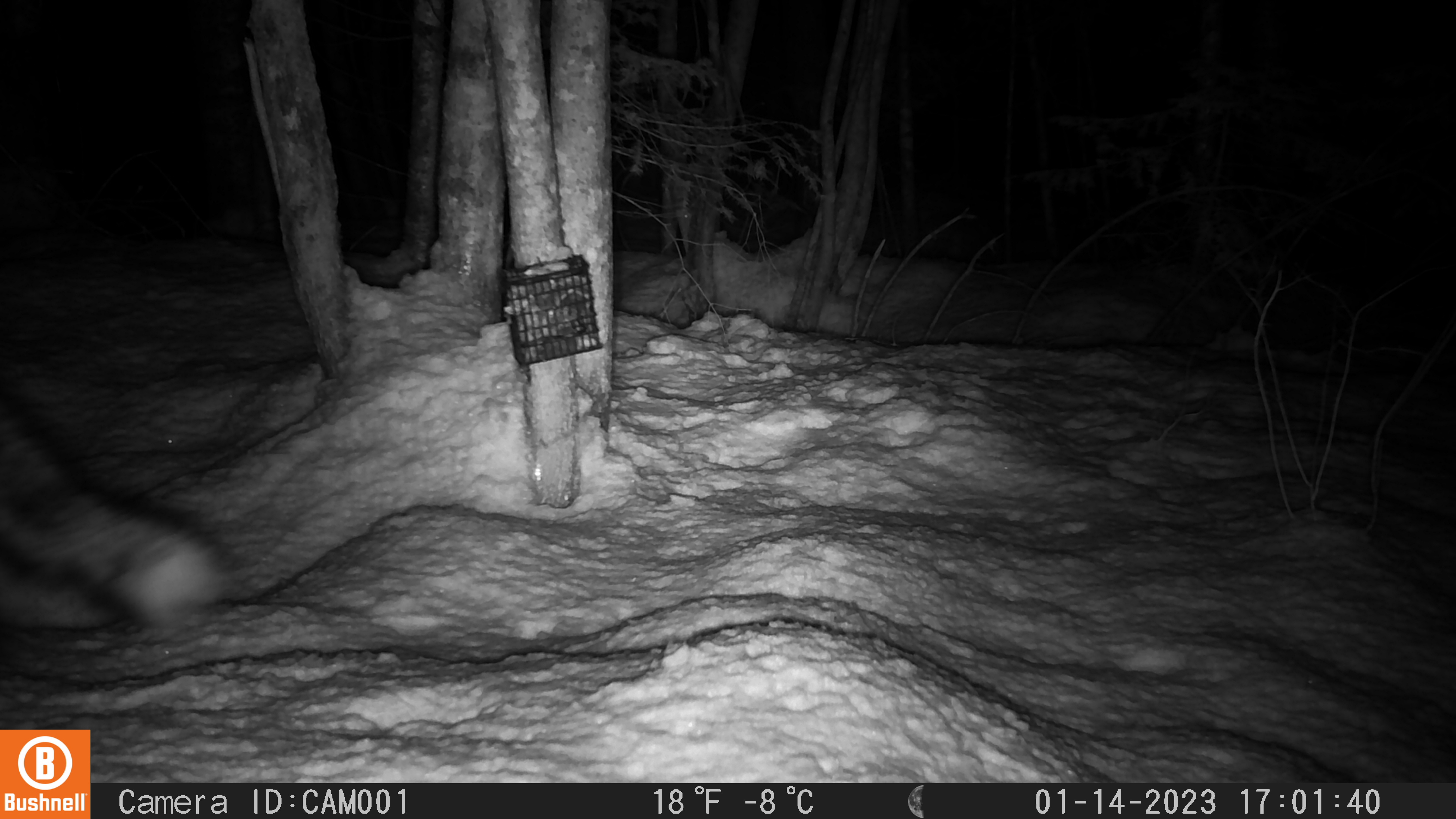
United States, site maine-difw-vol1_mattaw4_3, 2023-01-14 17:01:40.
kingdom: Animalia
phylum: Chordata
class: Mammalia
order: Carnivora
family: Canidae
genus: Vulpes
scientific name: Vulpes vulpes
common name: red fox